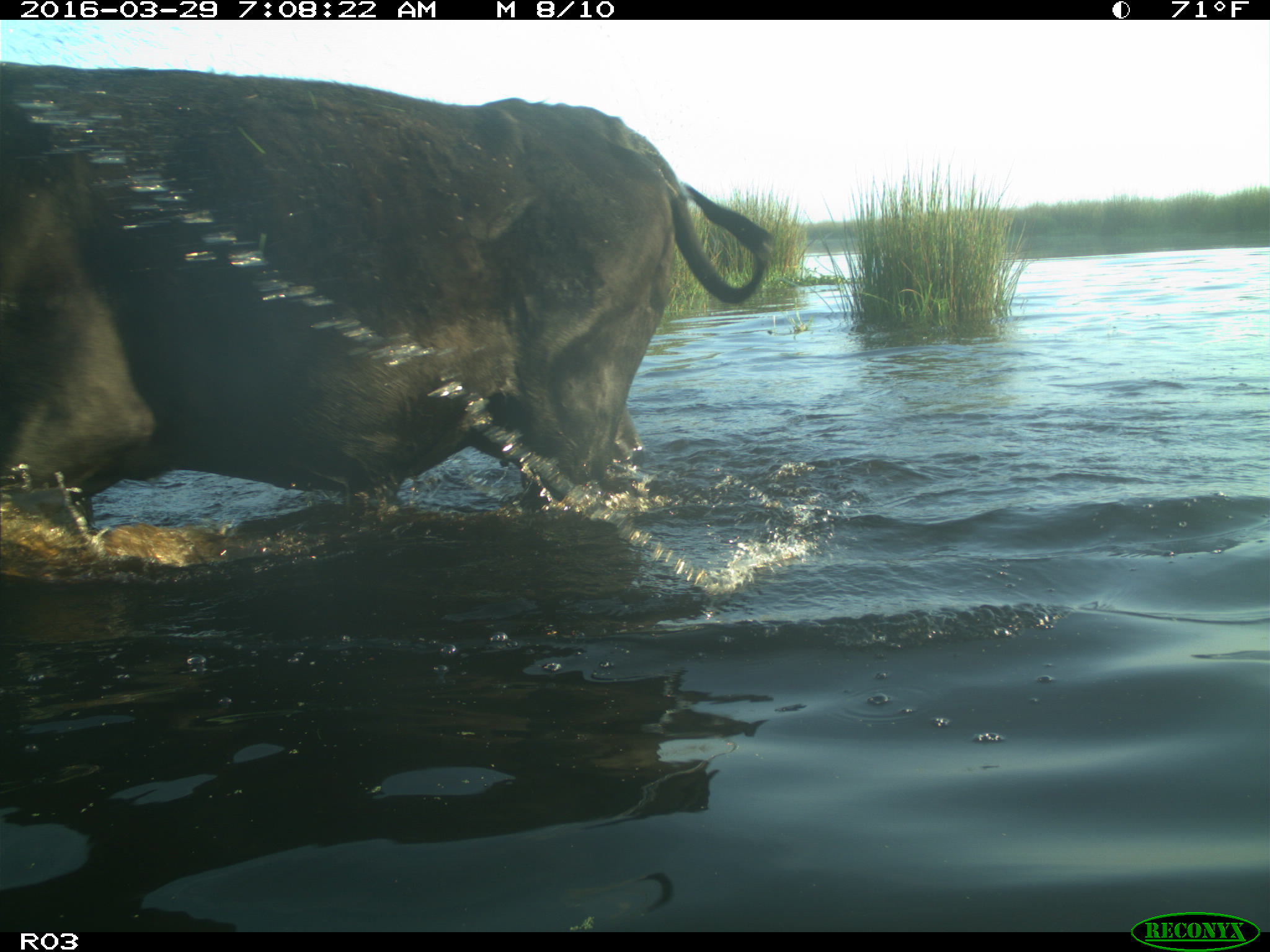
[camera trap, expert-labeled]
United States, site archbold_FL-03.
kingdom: Animalia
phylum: Chordata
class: Mammalia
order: Artiodactyla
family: Bovidae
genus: Bos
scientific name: Bos taurus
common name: domestic cow